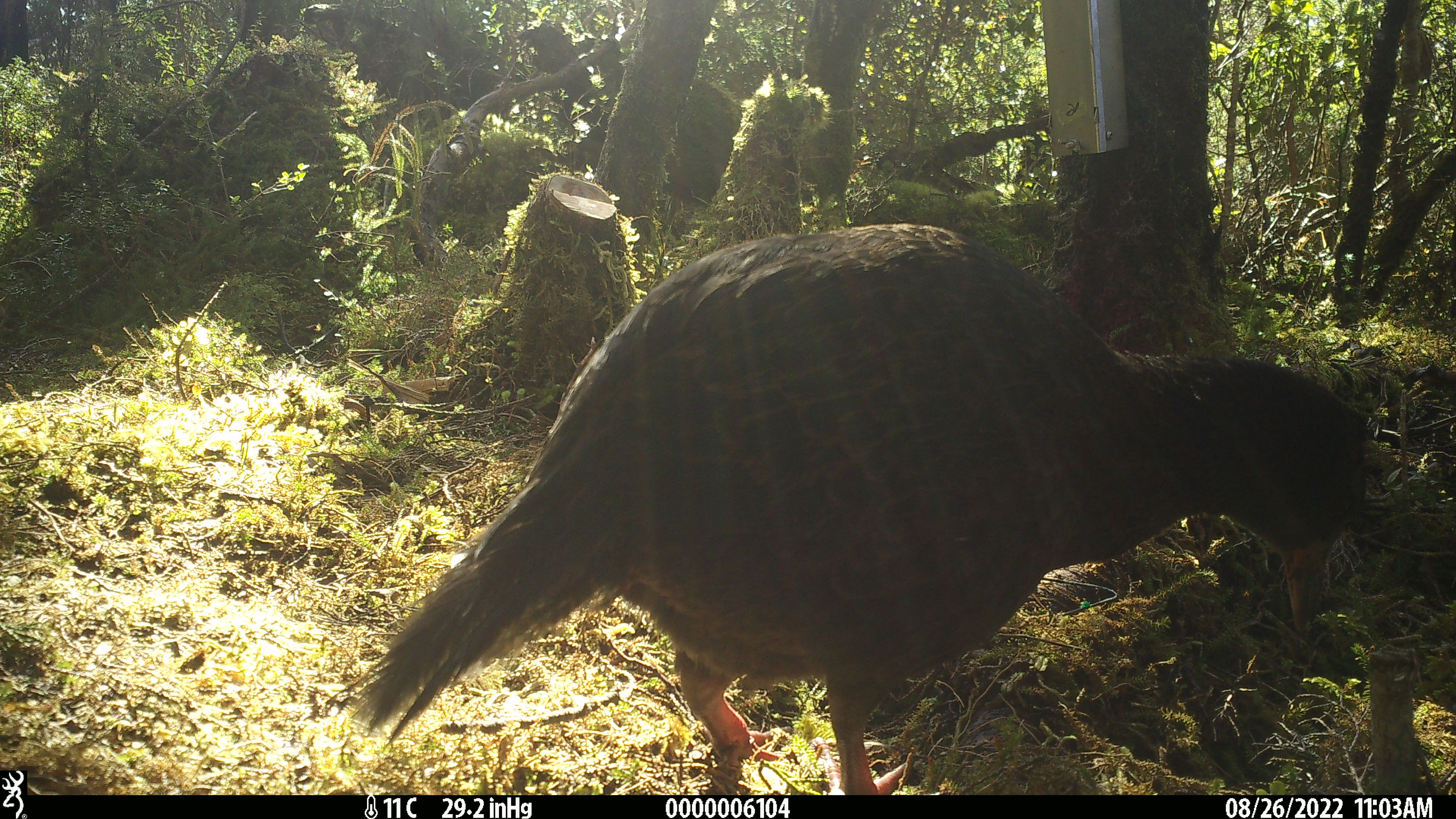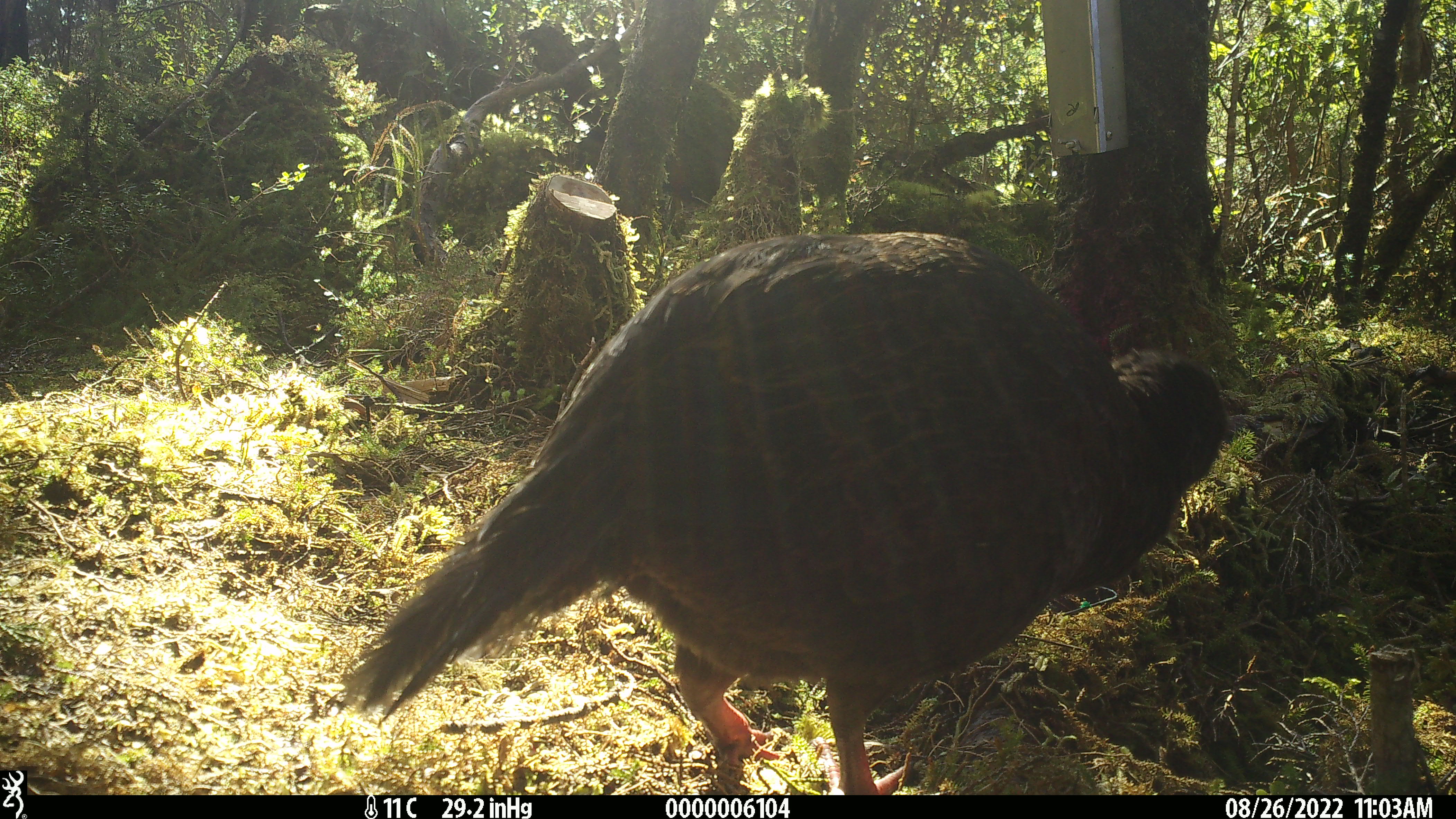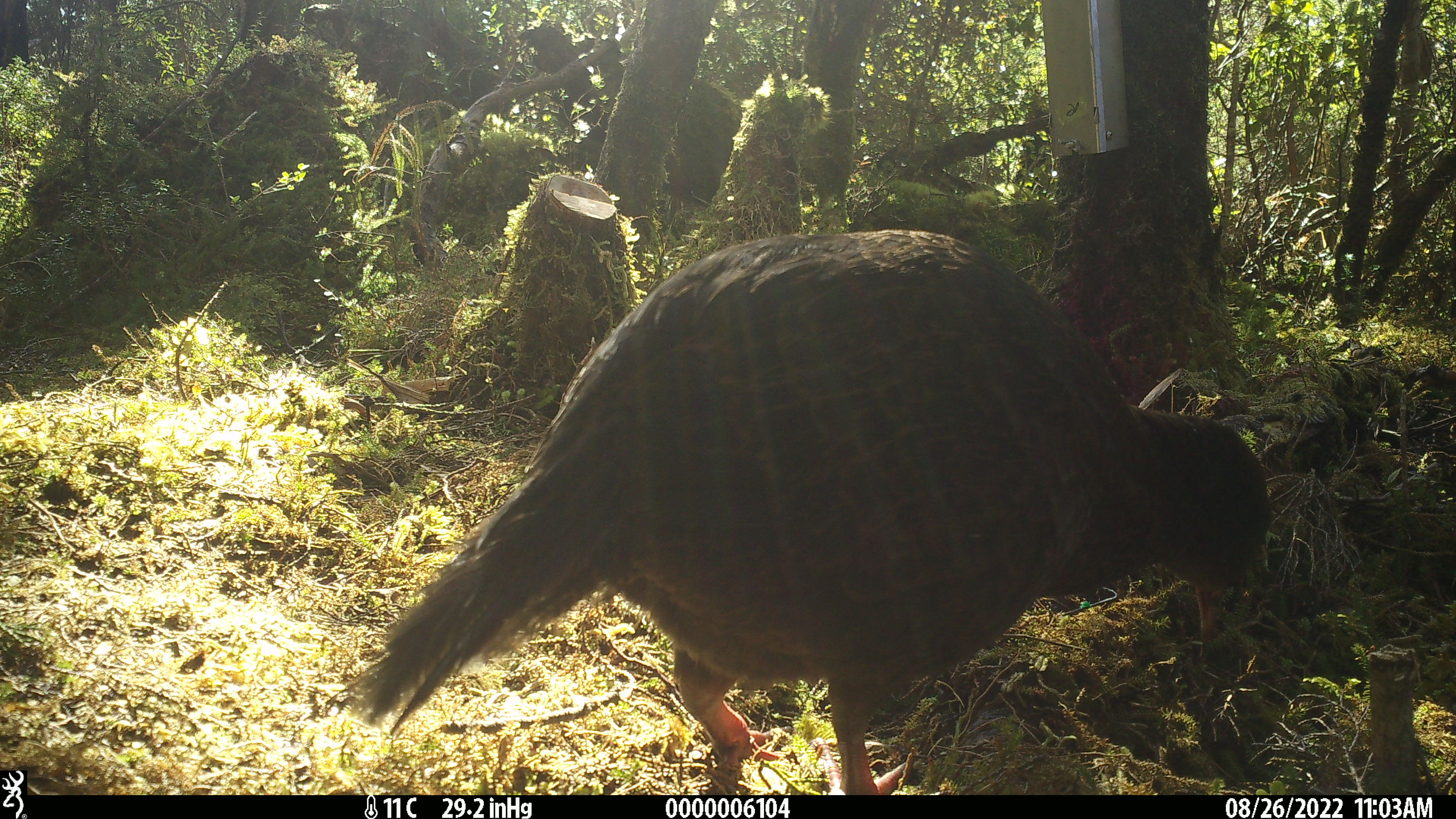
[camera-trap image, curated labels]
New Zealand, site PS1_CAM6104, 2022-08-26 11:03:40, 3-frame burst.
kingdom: Animalia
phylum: Chordata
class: Aves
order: Gruiformes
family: Rallidae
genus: Gallirallus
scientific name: Gallirallus australis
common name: weka